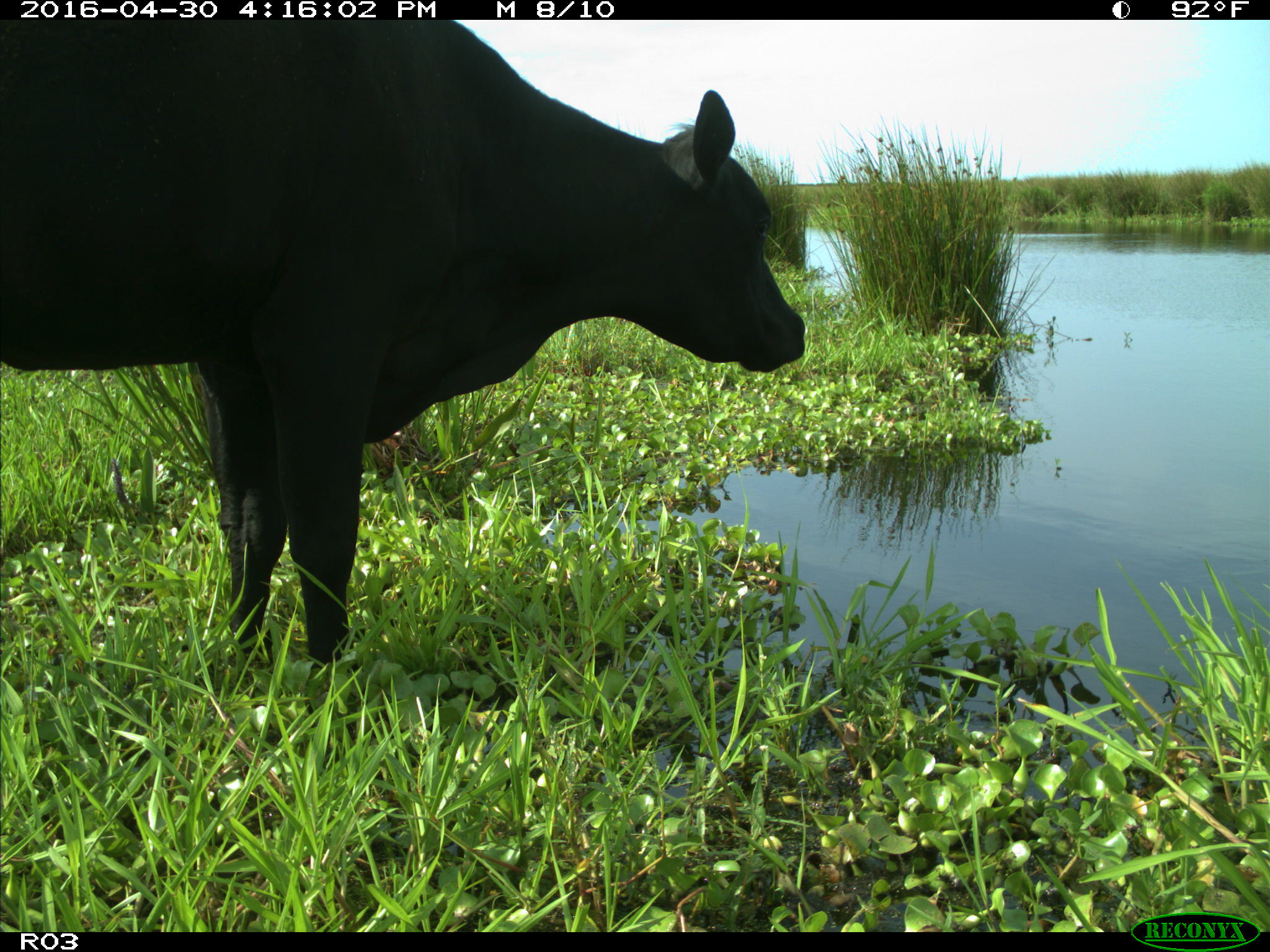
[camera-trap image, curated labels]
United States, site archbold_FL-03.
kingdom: Animalia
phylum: Chordata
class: Mammalia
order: Artiodactyla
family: Bovidae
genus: Bos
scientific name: Bos taurus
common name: domestic cow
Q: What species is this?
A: Bos taurus (domestic cow).